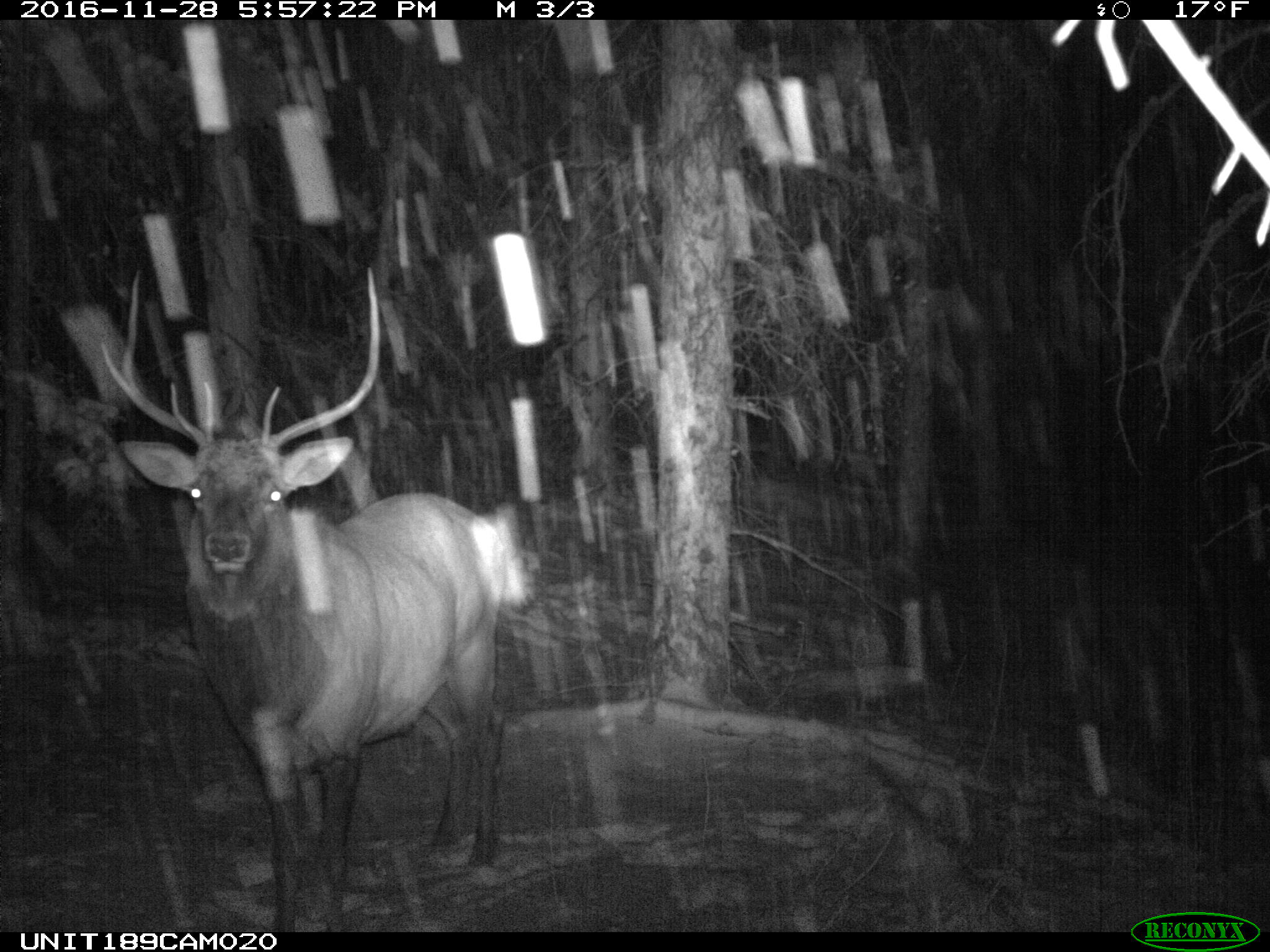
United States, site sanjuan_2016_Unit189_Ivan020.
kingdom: Animalia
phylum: Chordata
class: Mammalia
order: Artiodactyla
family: Cervidae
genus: Cervus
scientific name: Cervus elaphus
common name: red deer